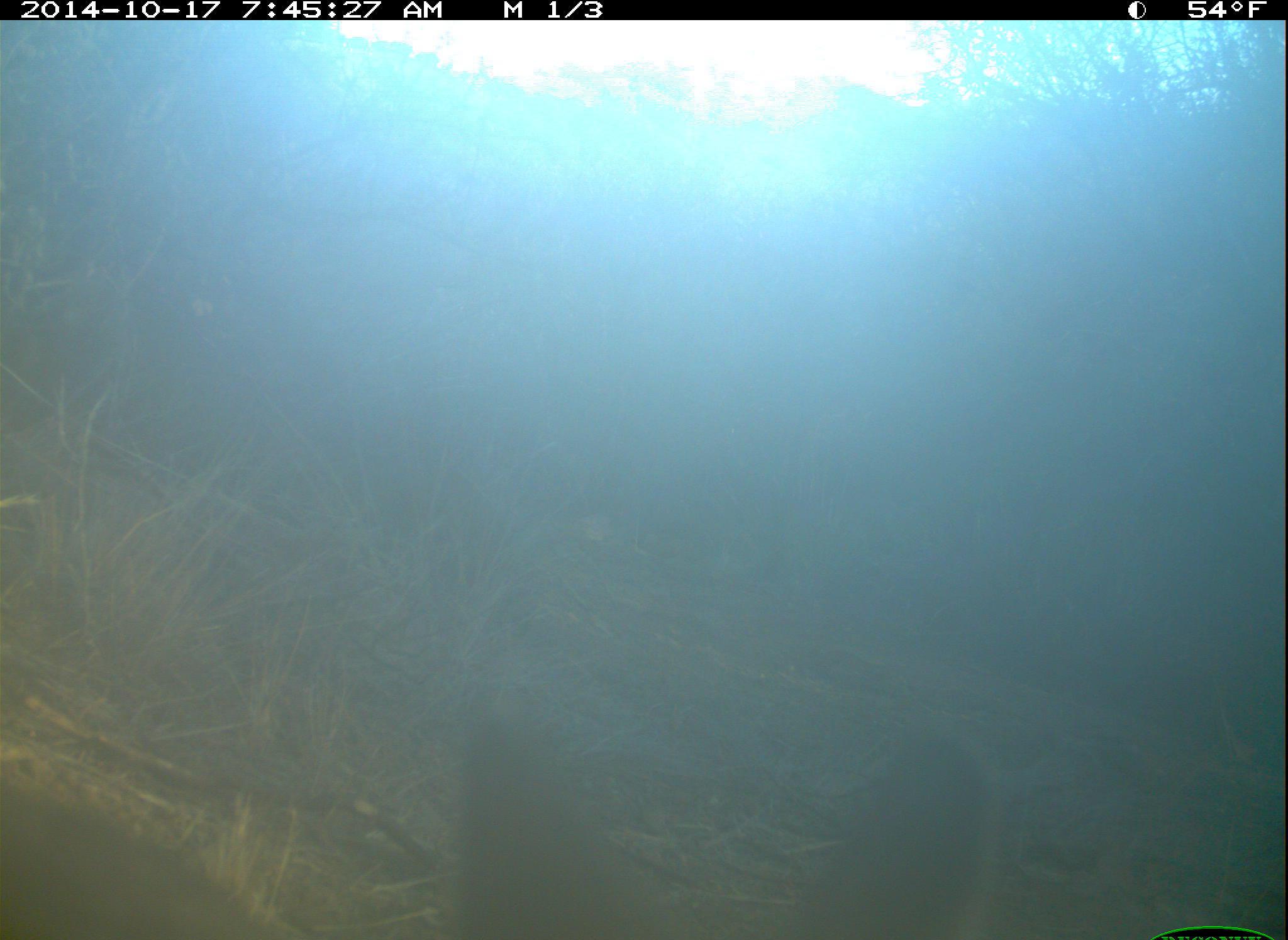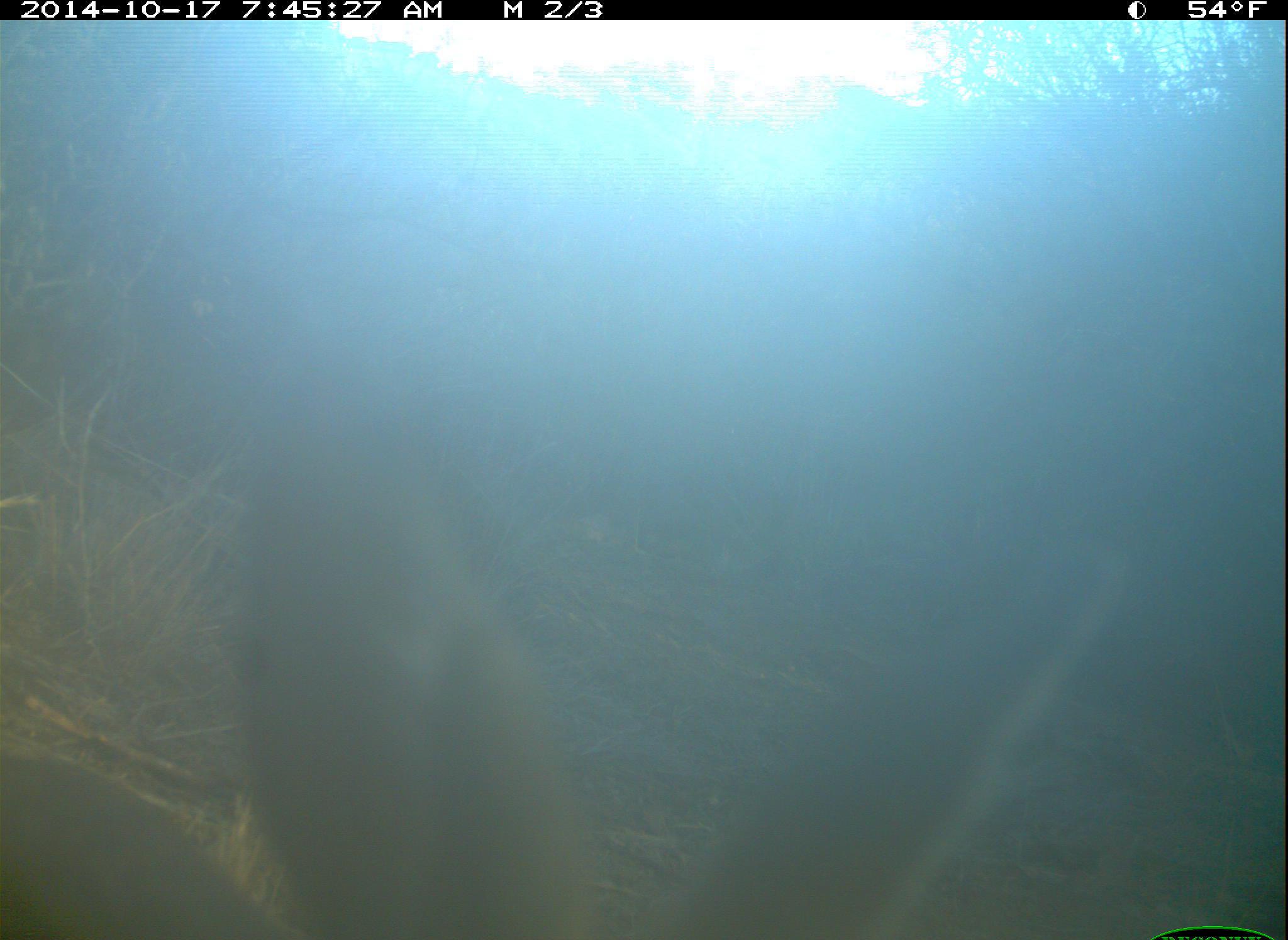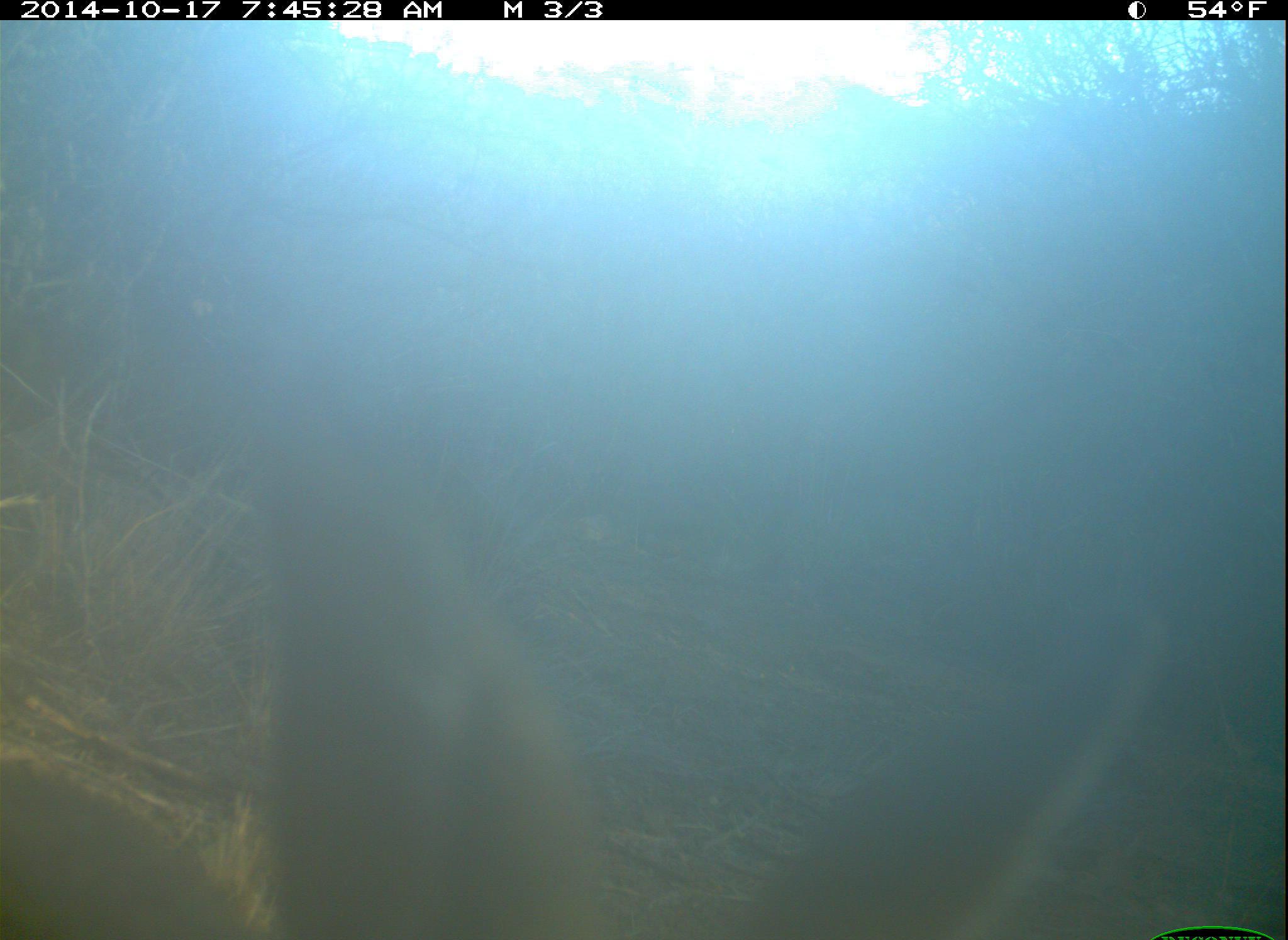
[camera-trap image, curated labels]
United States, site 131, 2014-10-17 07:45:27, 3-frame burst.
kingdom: Animalia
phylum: Chordata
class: Mammalia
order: Lagomorpha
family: Leporidae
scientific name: Leporidae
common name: rabbits and hares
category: rabbit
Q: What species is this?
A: Rabbit (rabbits and hares) (Leporidae).